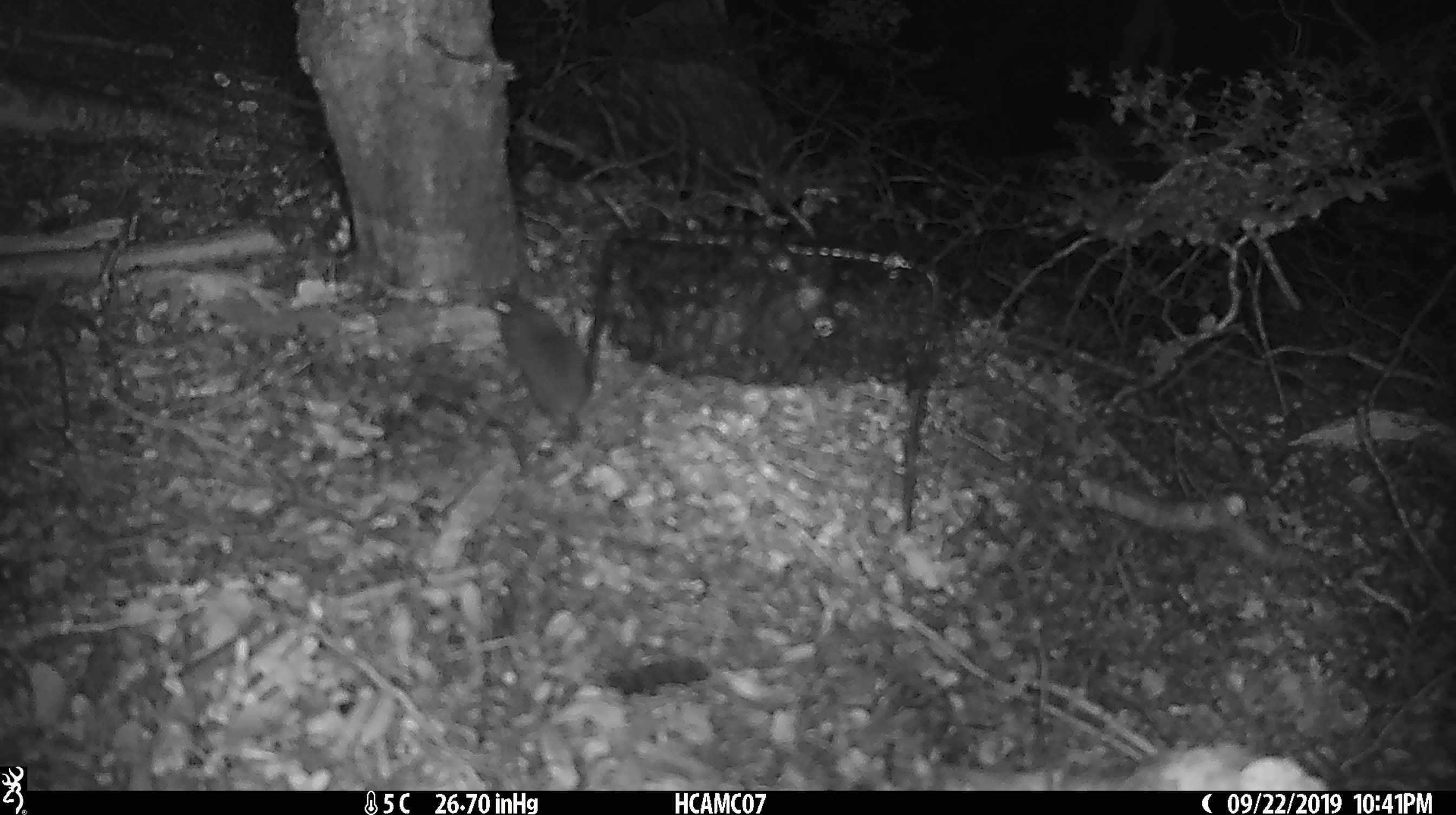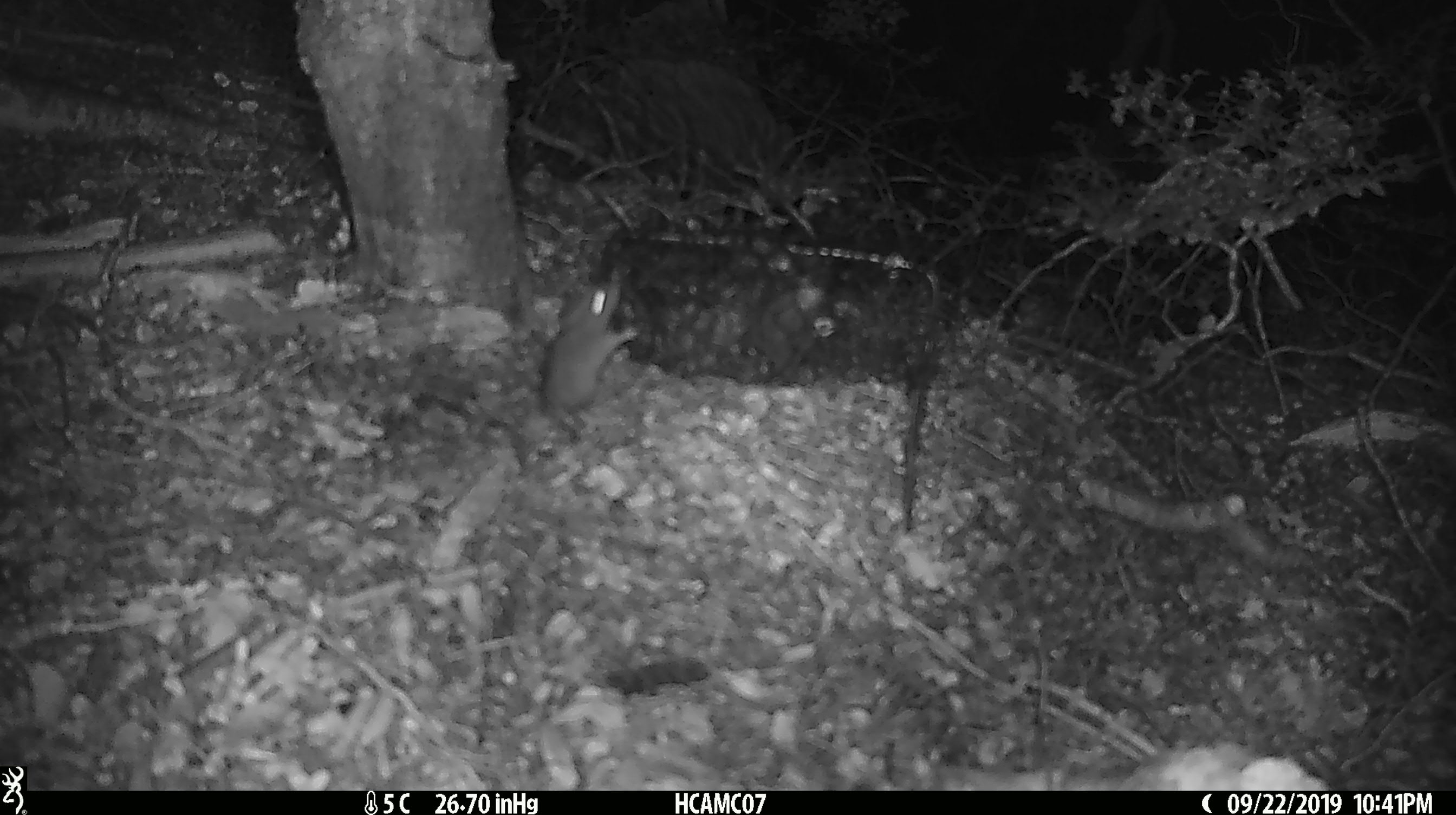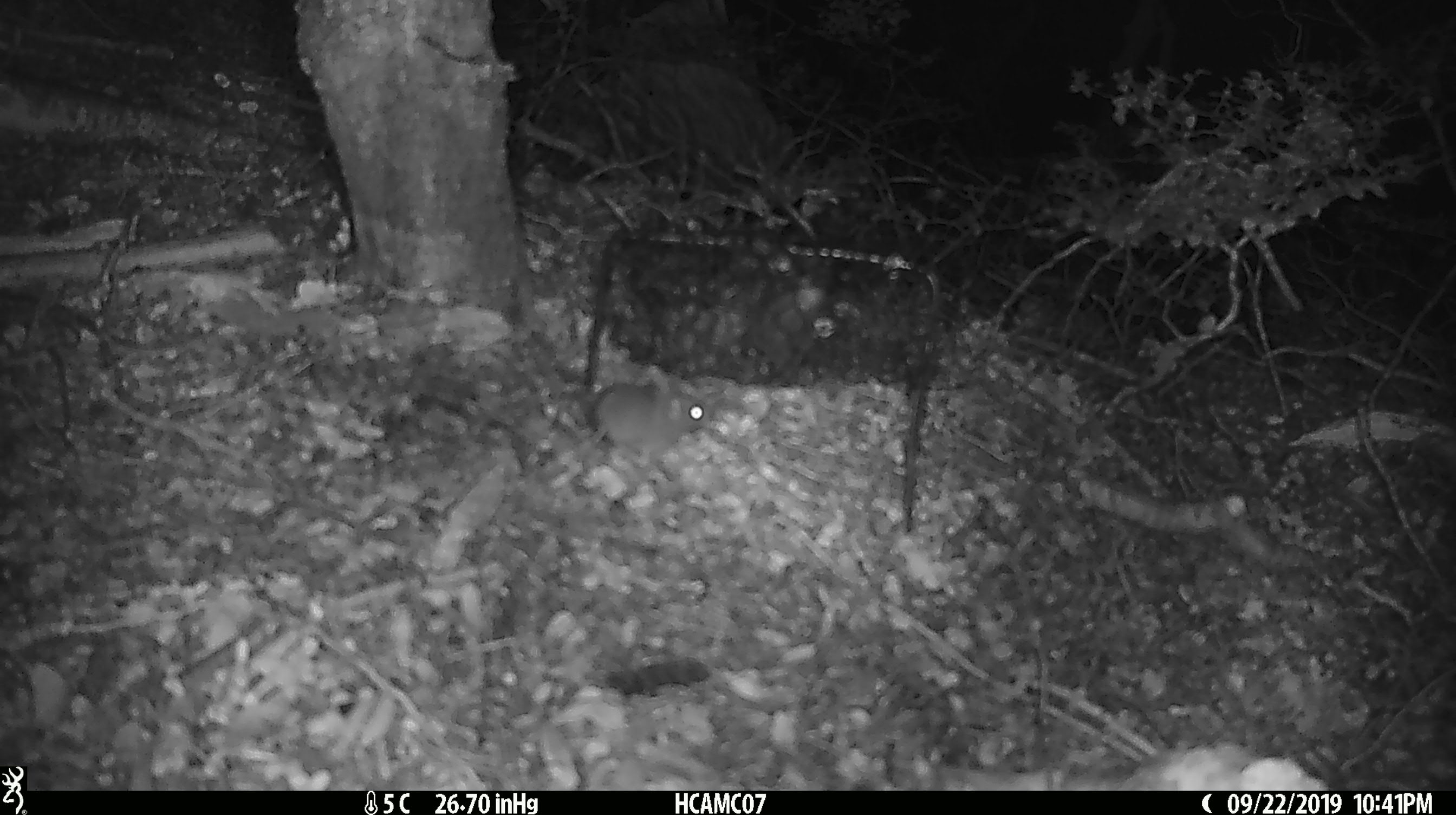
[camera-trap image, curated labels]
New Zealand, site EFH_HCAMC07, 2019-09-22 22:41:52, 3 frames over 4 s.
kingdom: Animalia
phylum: Chordata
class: Mammalia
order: Rodentia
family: Muridae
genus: Mus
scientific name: Mus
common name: mouse